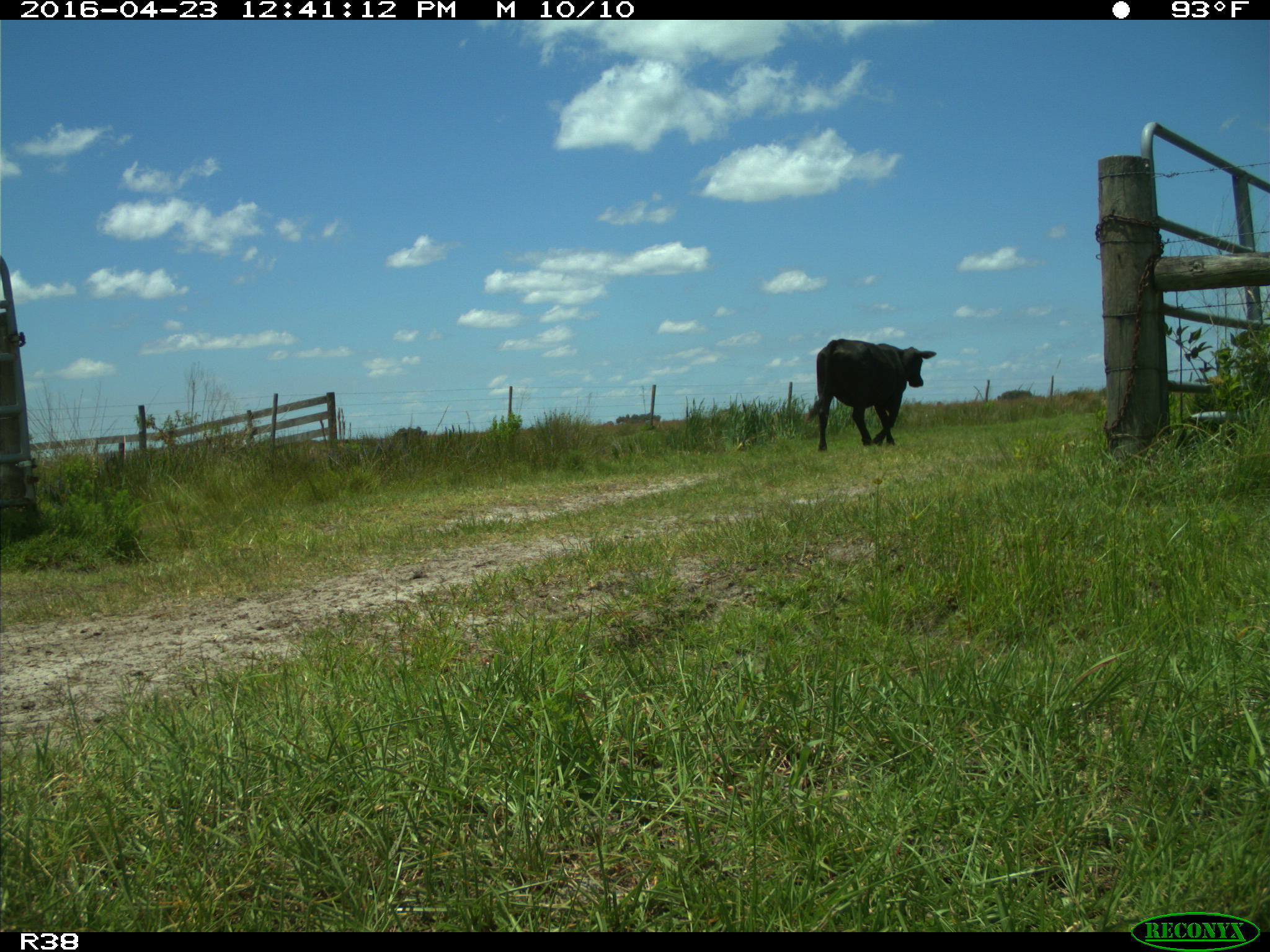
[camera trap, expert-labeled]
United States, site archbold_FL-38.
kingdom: Animalia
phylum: Chordata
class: Mammalia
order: Artiodactyla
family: Bovidae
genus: Bos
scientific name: Bos taurus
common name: domestic cow